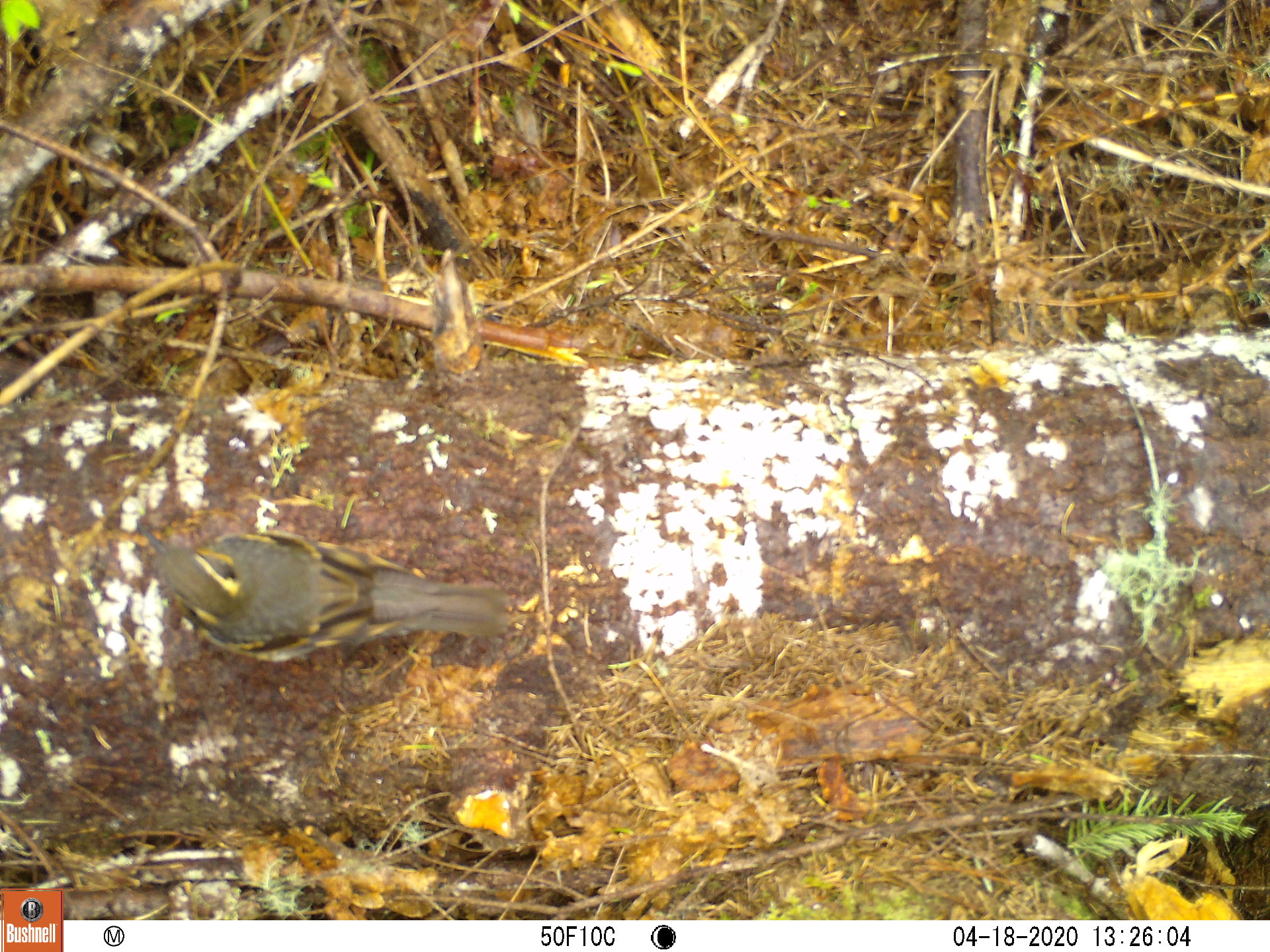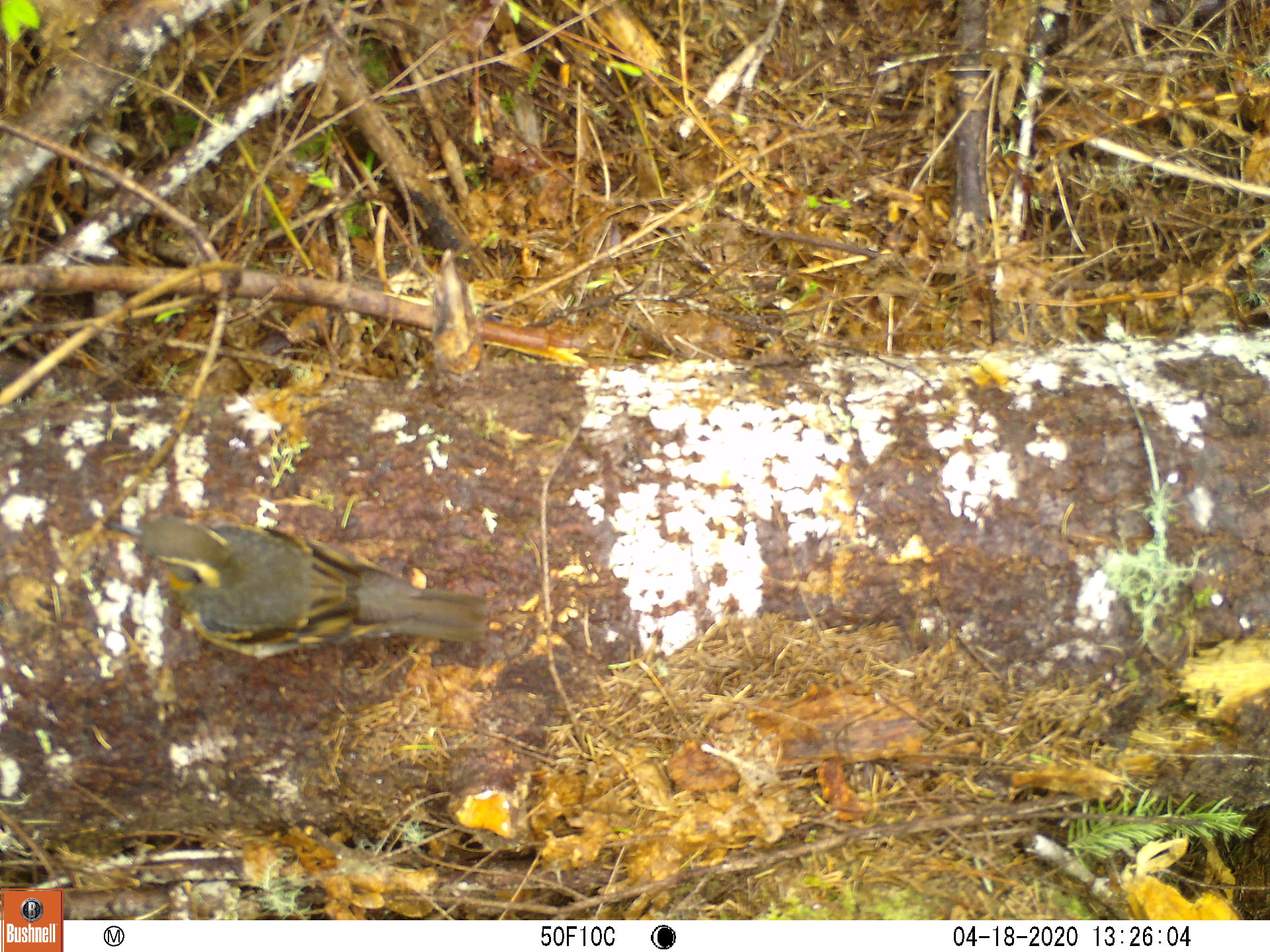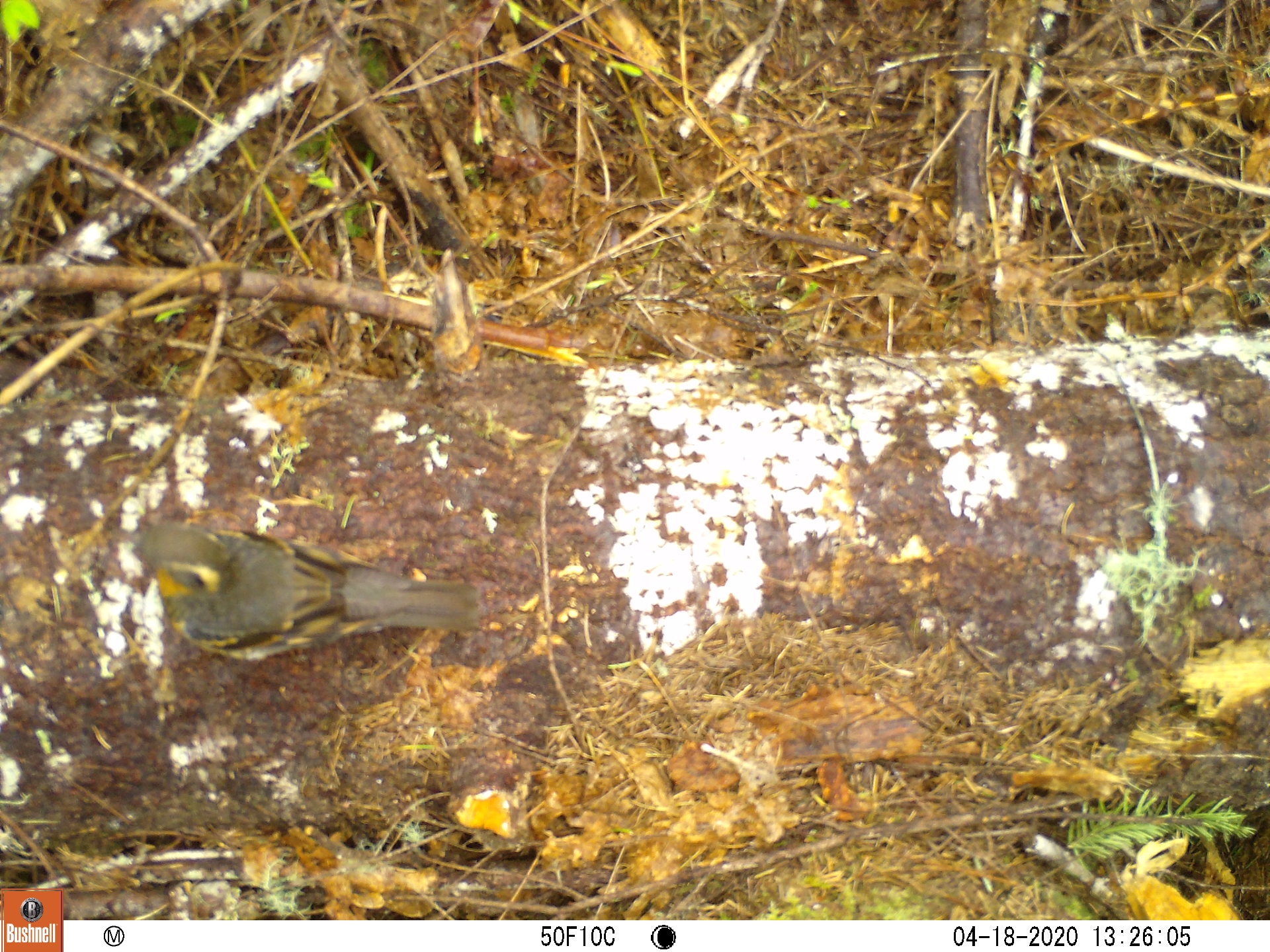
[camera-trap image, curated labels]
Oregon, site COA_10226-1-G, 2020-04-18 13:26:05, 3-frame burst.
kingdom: Animalia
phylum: Chordata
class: Aves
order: Passeriformes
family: Turdidae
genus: Ixoreus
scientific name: Ixoreus naevius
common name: varied thrush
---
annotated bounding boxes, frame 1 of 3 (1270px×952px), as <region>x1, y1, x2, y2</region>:
varied thrush: <region>139, 528, 512, 669</region>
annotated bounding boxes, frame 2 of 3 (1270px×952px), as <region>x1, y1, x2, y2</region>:
varied thrush: <region>128, 517, 489, 660</region>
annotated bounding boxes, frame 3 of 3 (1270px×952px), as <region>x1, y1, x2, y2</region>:
varied thrush: <region>124, 517, 486, 657</region>